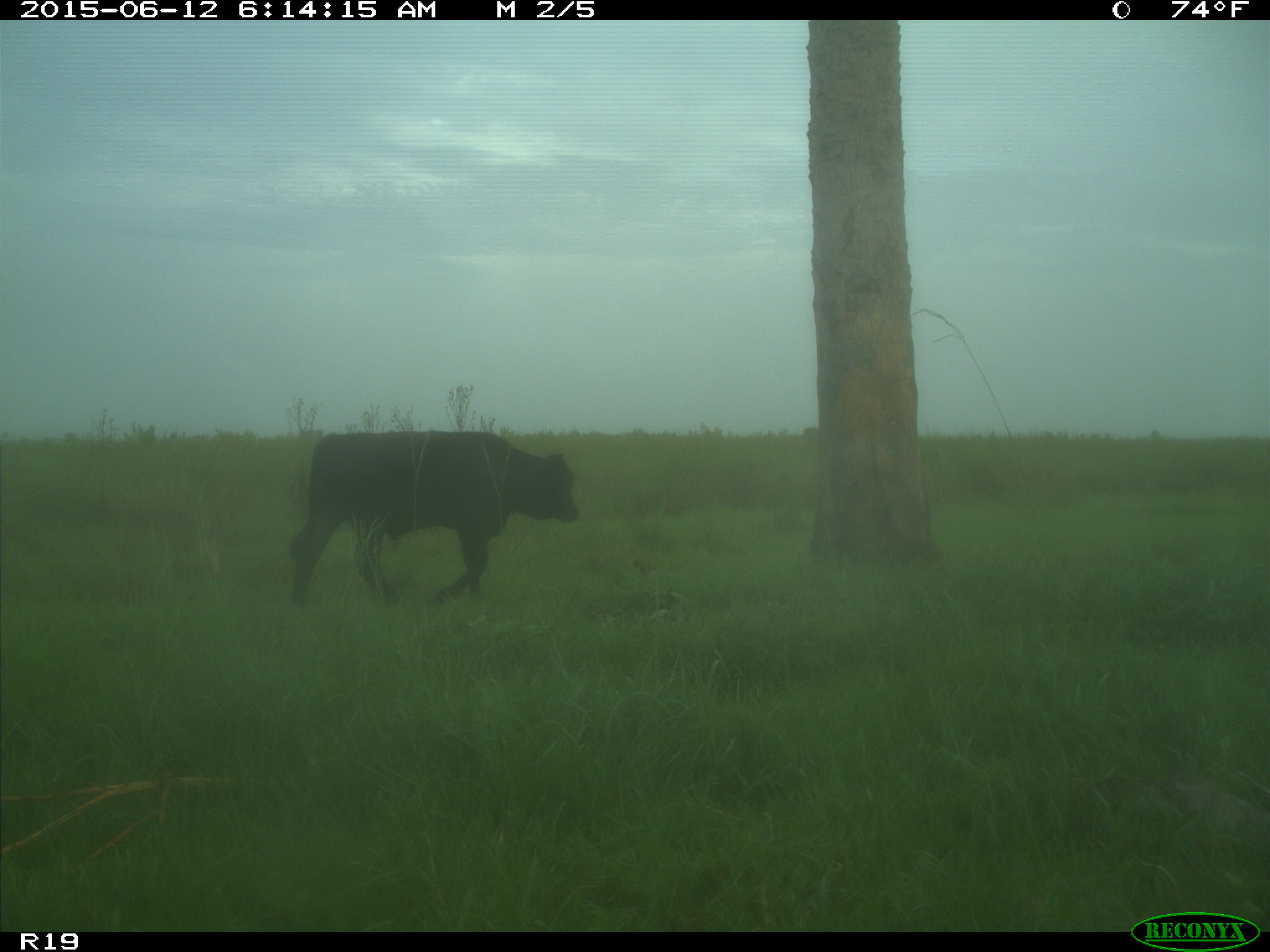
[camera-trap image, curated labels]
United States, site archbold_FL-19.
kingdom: Animalia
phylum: Chordata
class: Mammalia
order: Artiodactyla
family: Bovidae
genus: Bos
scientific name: Bos taurus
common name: domestic cow